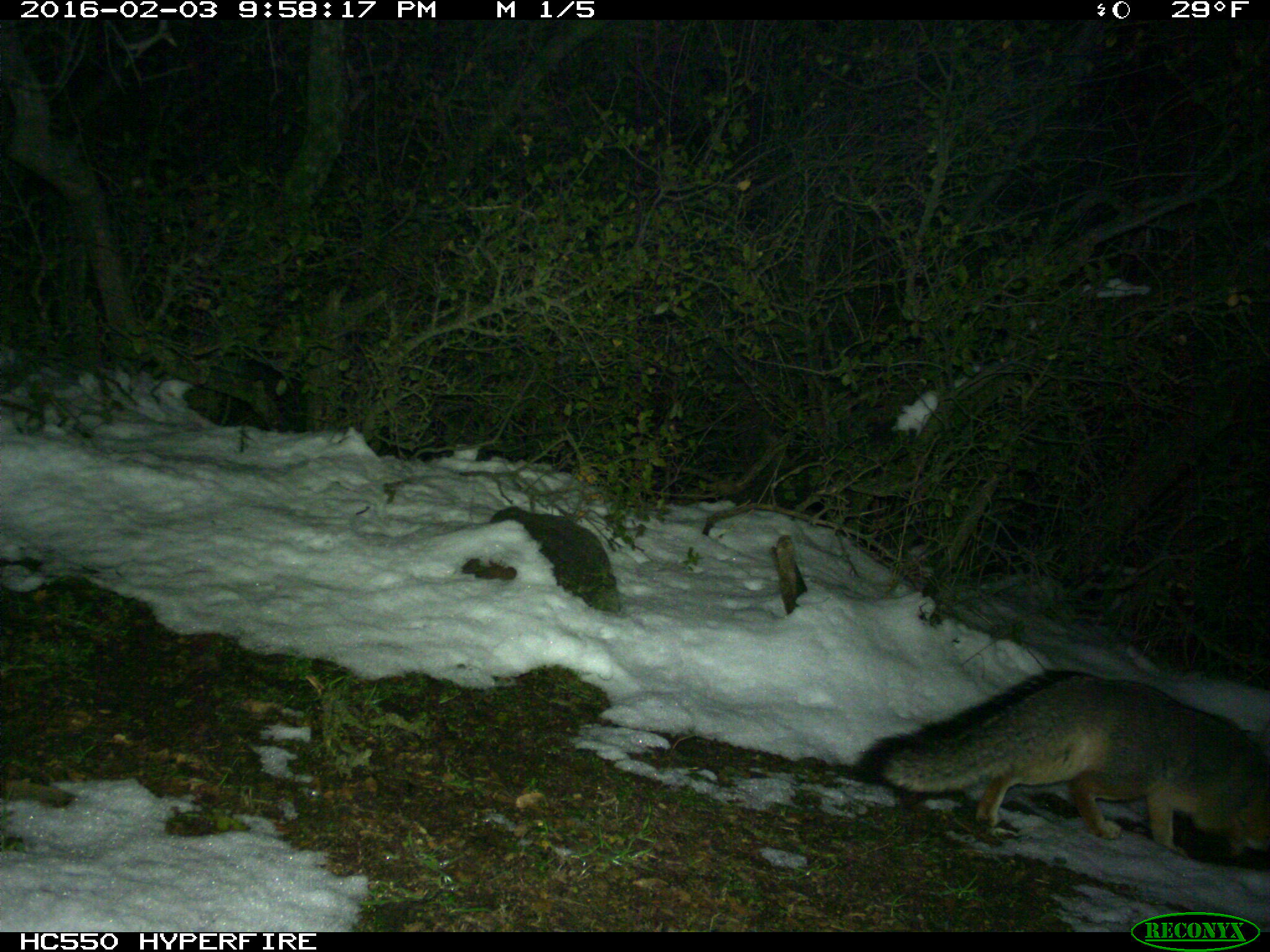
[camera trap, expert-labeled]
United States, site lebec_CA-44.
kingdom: Animalia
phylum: Chordata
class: Mammalia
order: Carnivora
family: Canidae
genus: Urocyon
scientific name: Urocyon cinereoargenteus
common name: gray fox